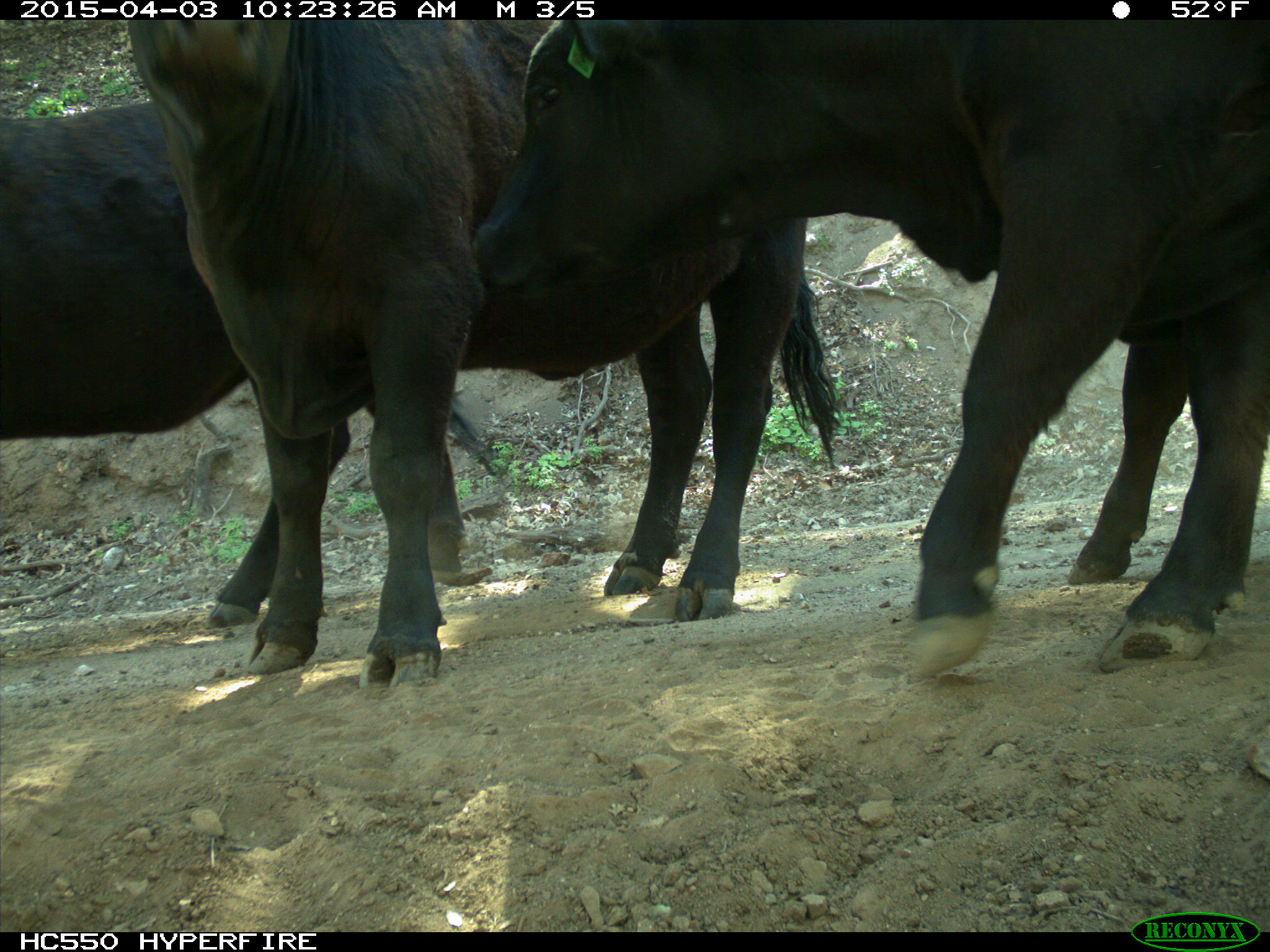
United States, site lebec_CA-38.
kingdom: Animalia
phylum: Chordata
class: Mammalia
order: Artiodactyla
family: Bovidae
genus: Bos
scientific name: Bos taurus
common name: domestic cow